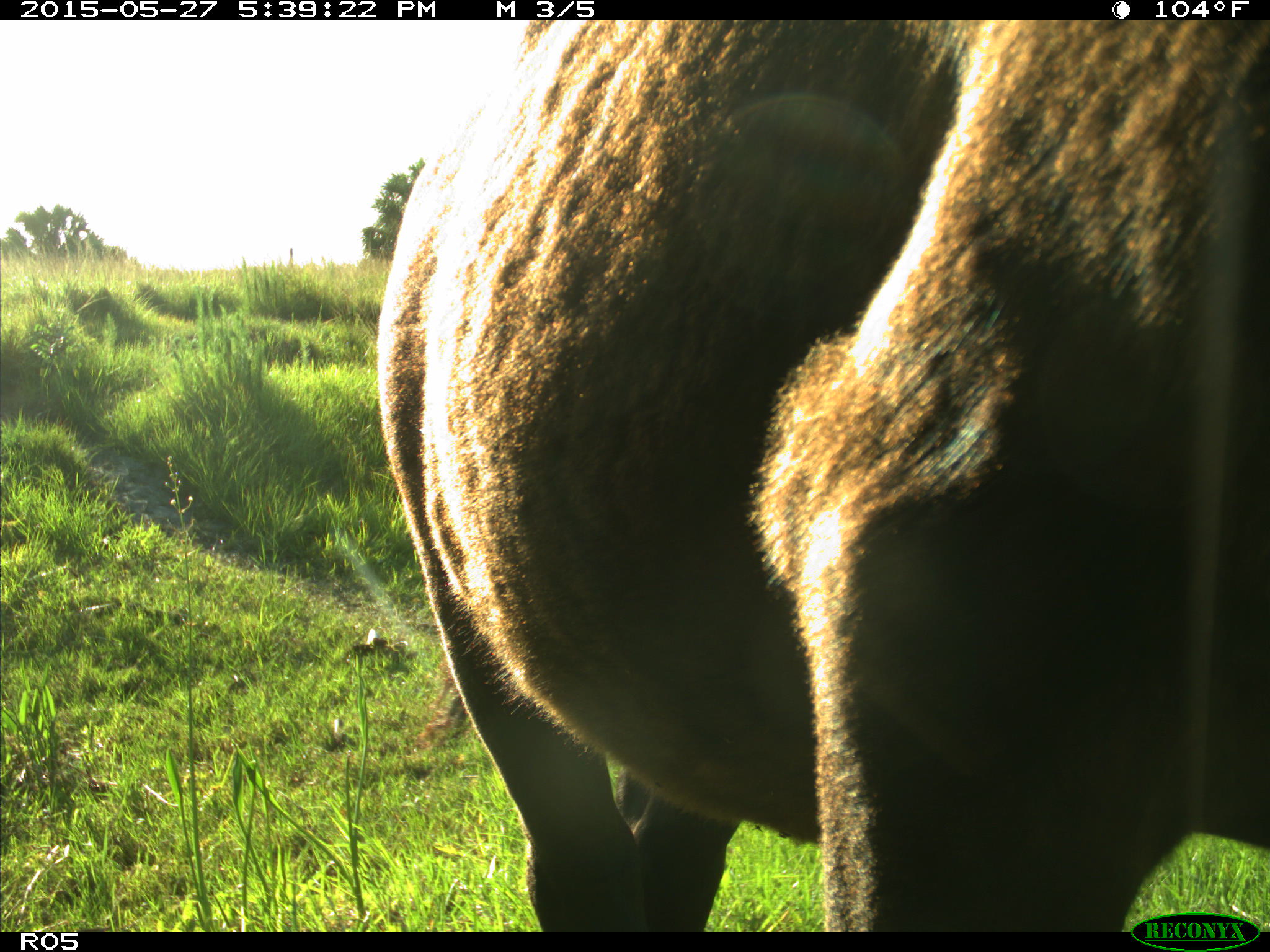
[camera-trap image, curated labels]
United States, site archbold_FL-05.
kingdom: Animalia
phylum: Chordata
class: Mammalia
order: Artiodactyla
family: Bovidae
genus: Bos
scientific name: Bos taurus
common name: domestic cow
Bos taurus (domestic cow).